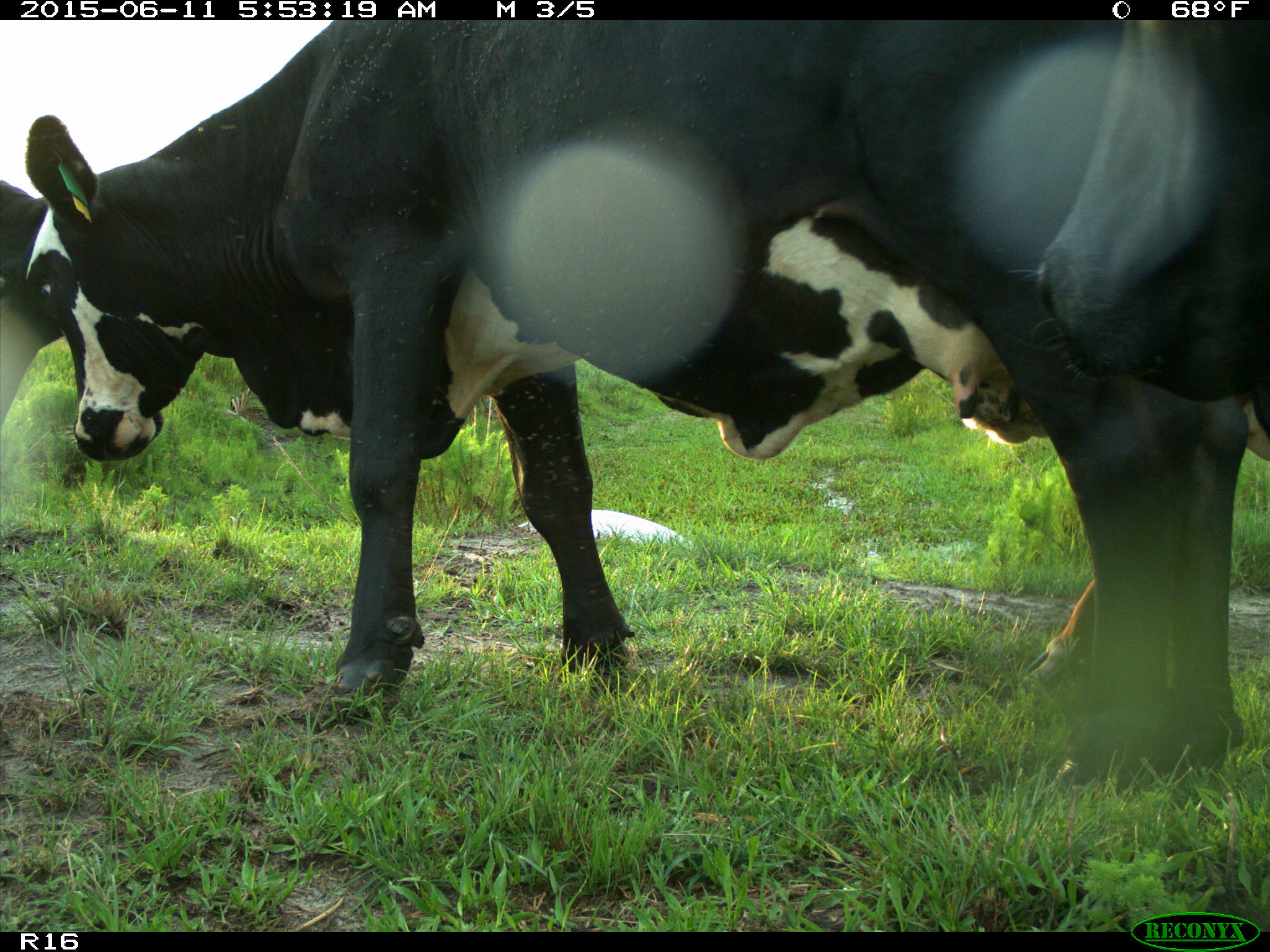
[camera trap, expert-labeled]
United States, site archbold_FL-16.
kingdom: Animalia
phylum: Chordata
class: Mammalia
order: Artiodactyla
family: Bovidae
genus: Bos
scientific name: Bos taurus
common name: domestic cow